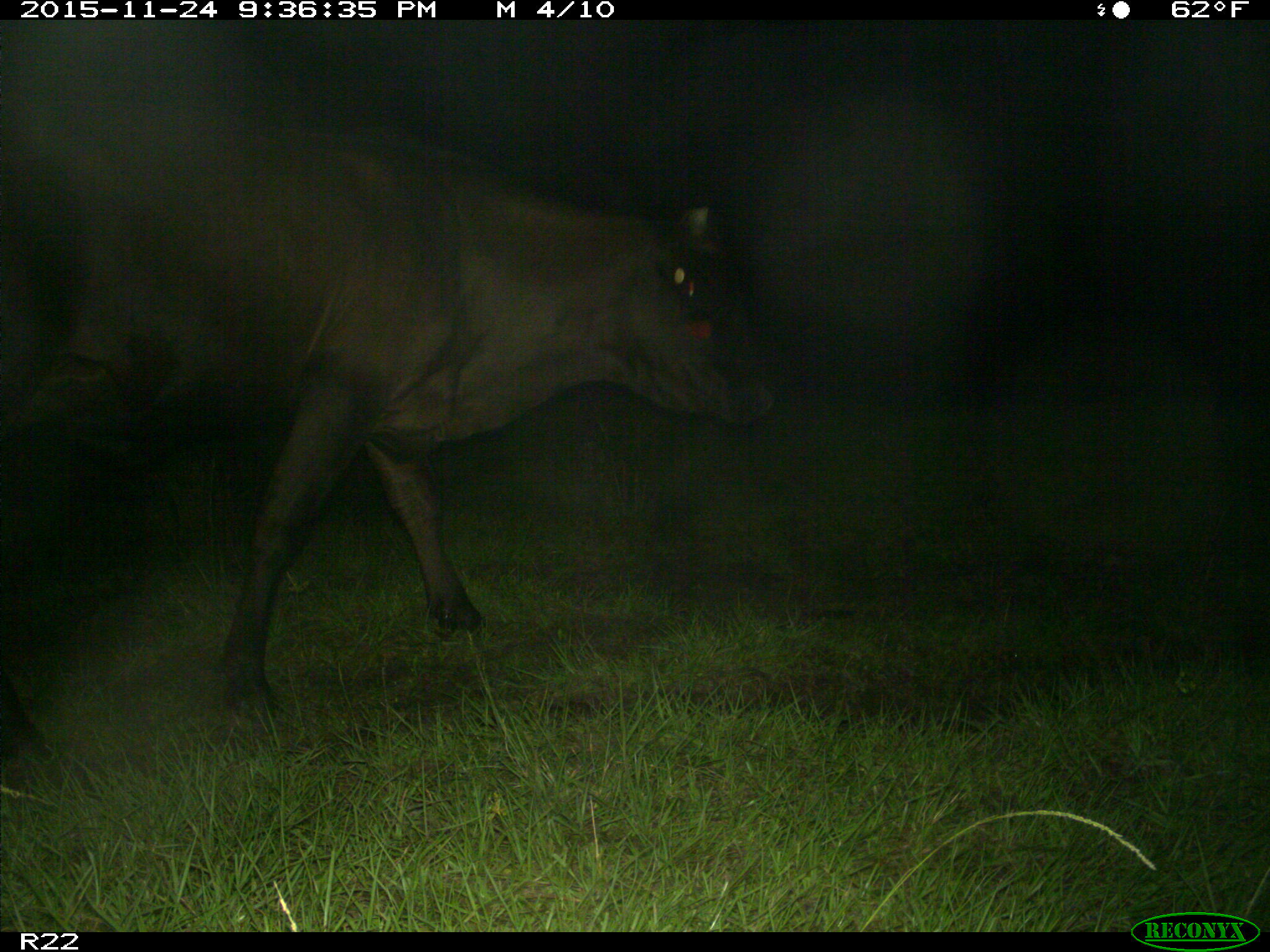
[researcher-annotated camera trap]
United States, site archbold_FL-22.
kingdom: Animalia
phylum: Chordata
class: Mammalia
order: Artiodactyla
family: Bovidae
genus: Bos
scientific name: Bos taurus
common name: domestic cow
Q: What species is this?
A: Bos taurus (domestic cow).